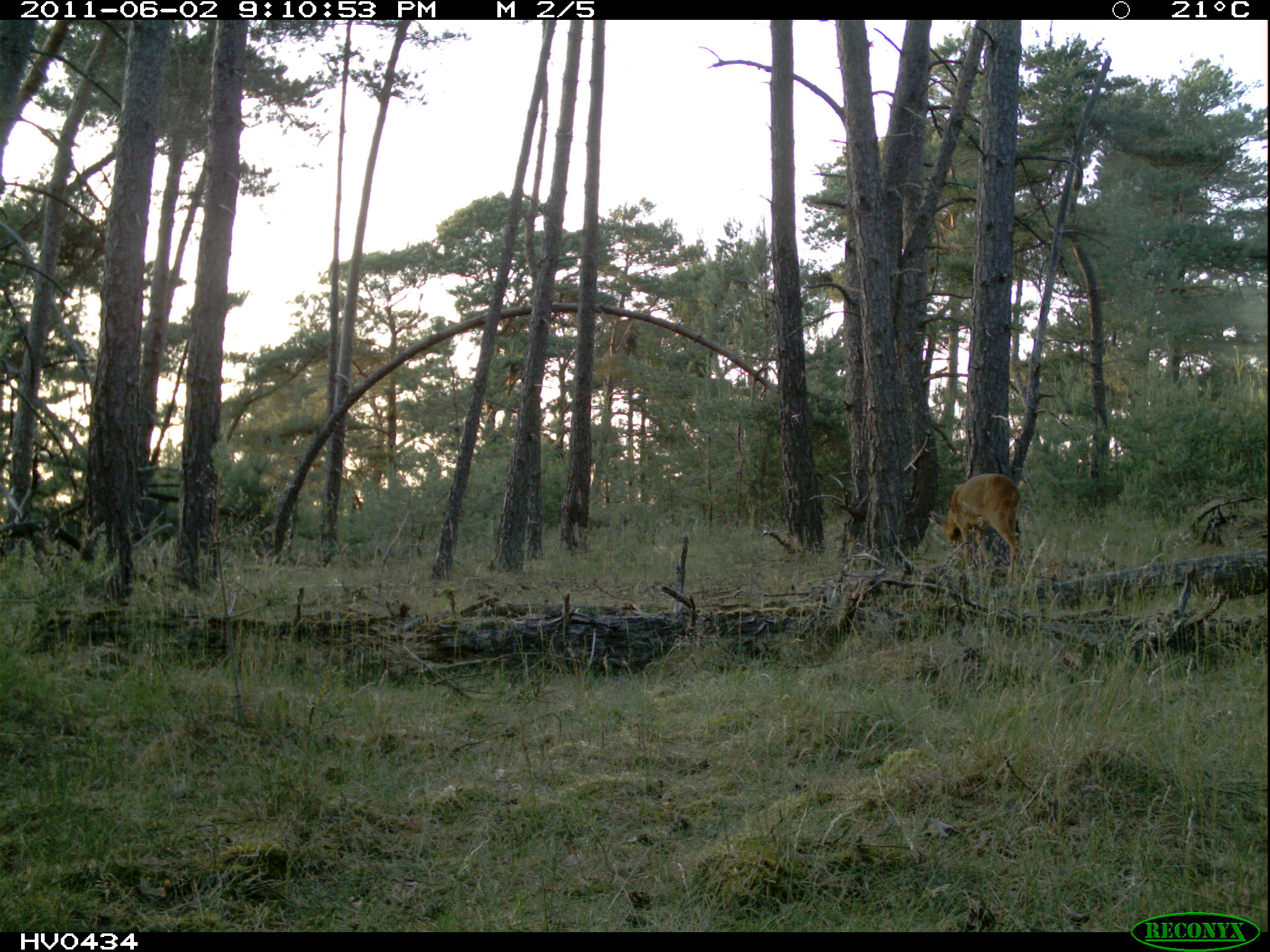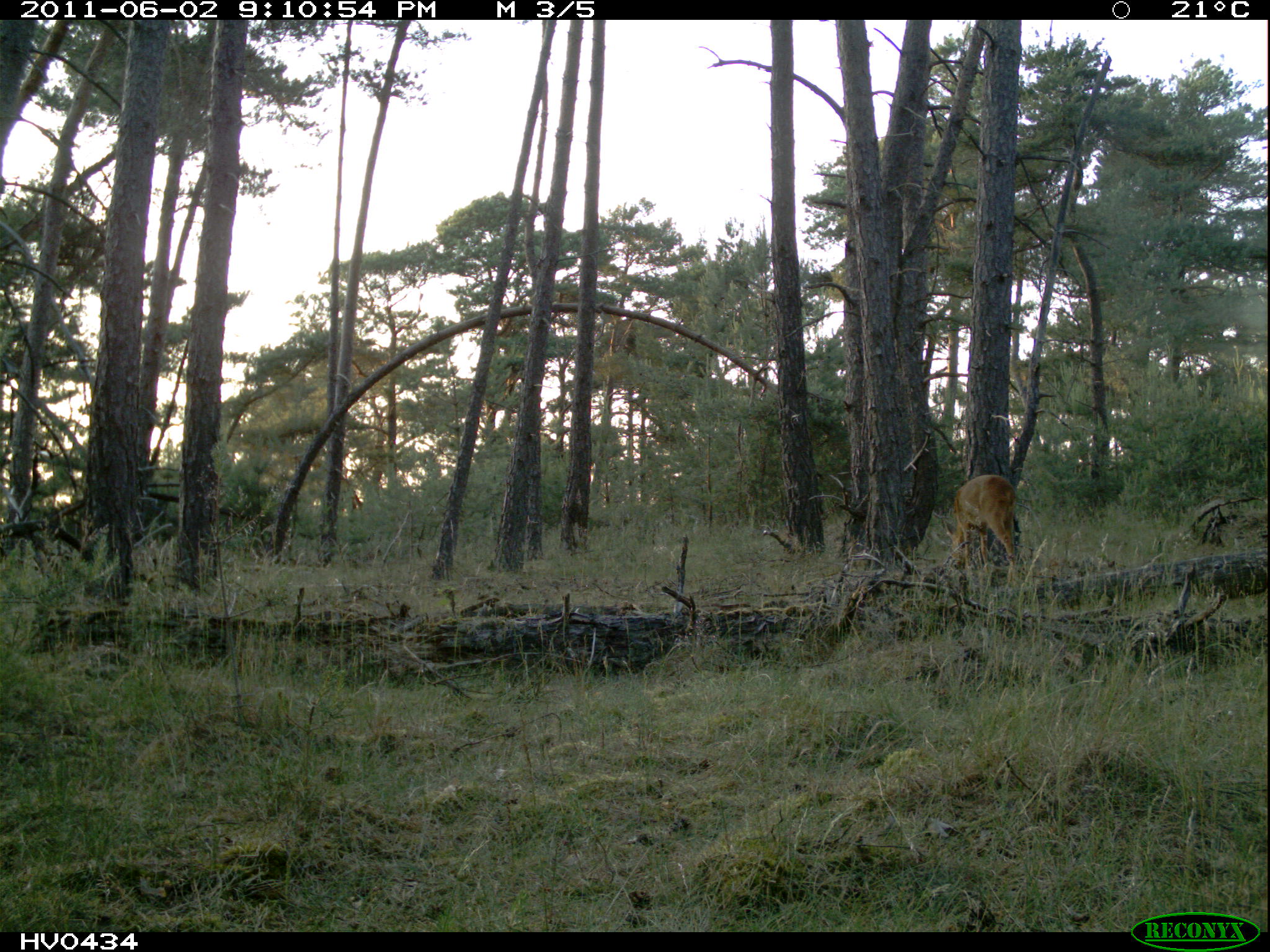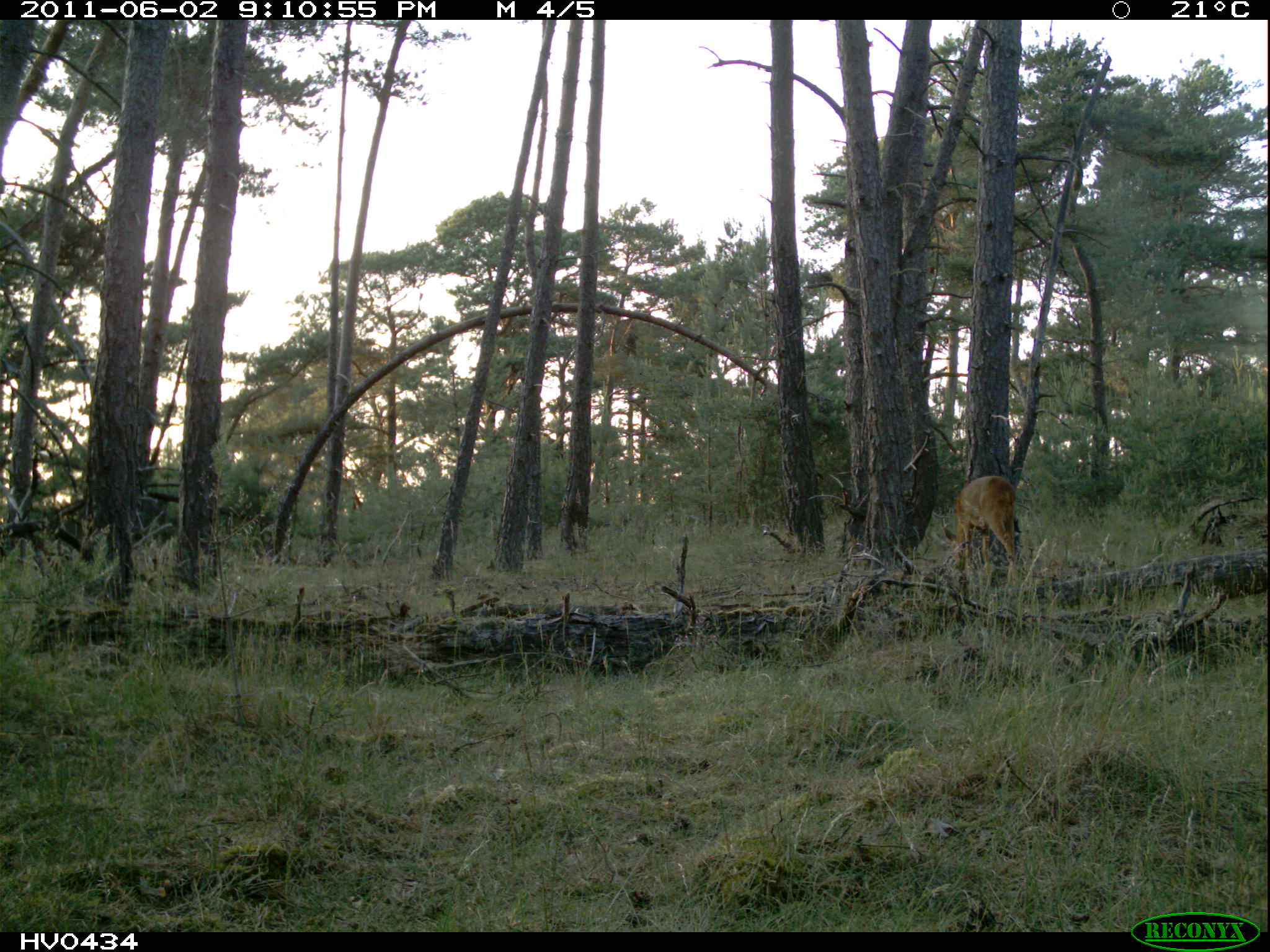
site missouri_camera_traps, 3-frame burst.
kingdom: Animalia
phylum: Chordata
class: Mammalia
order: Artiodactyla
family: Cervidae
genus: Capreolus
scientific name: Capreolus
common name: roe deer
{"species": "roe deer (Capreolus)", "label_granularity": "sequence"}